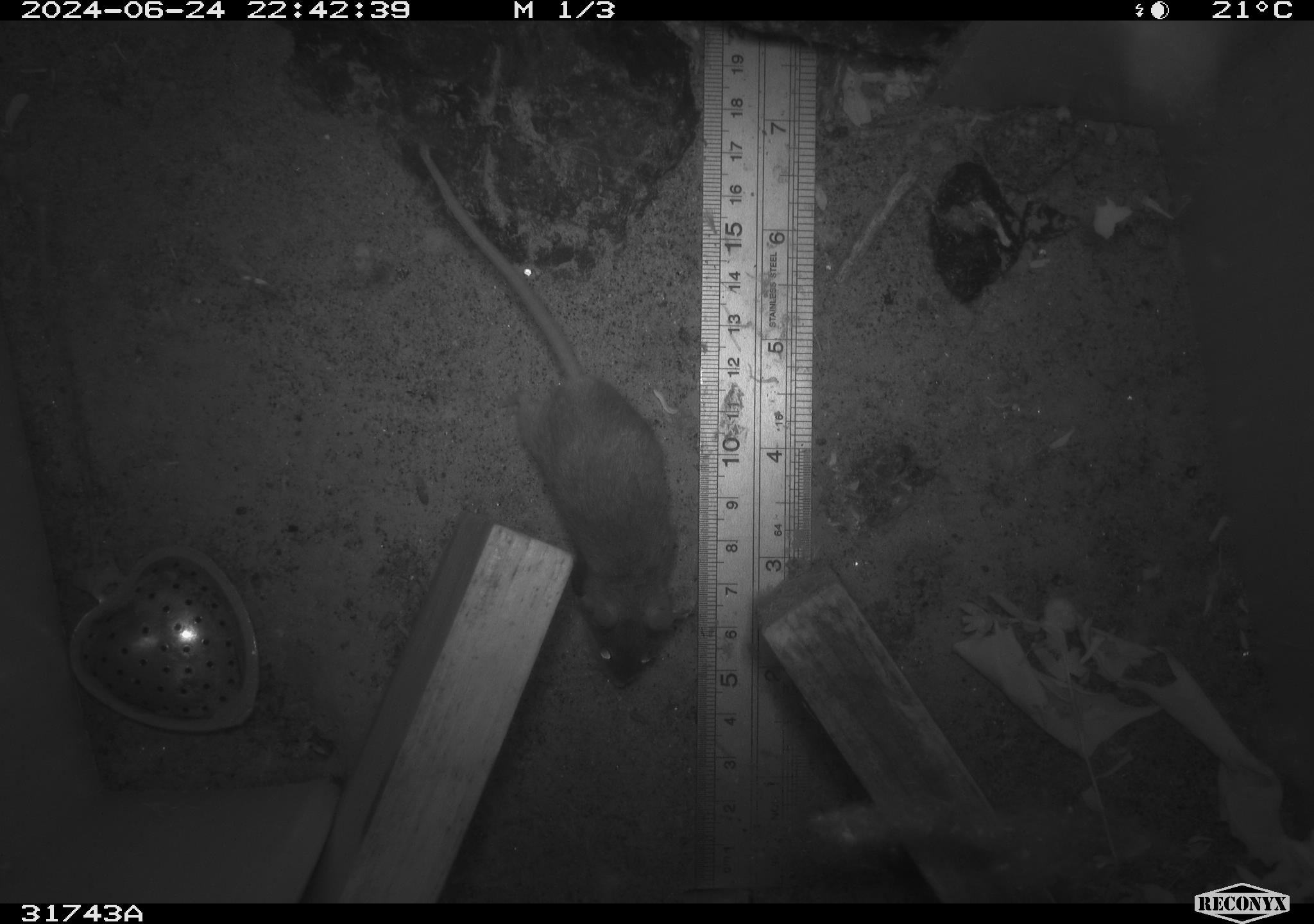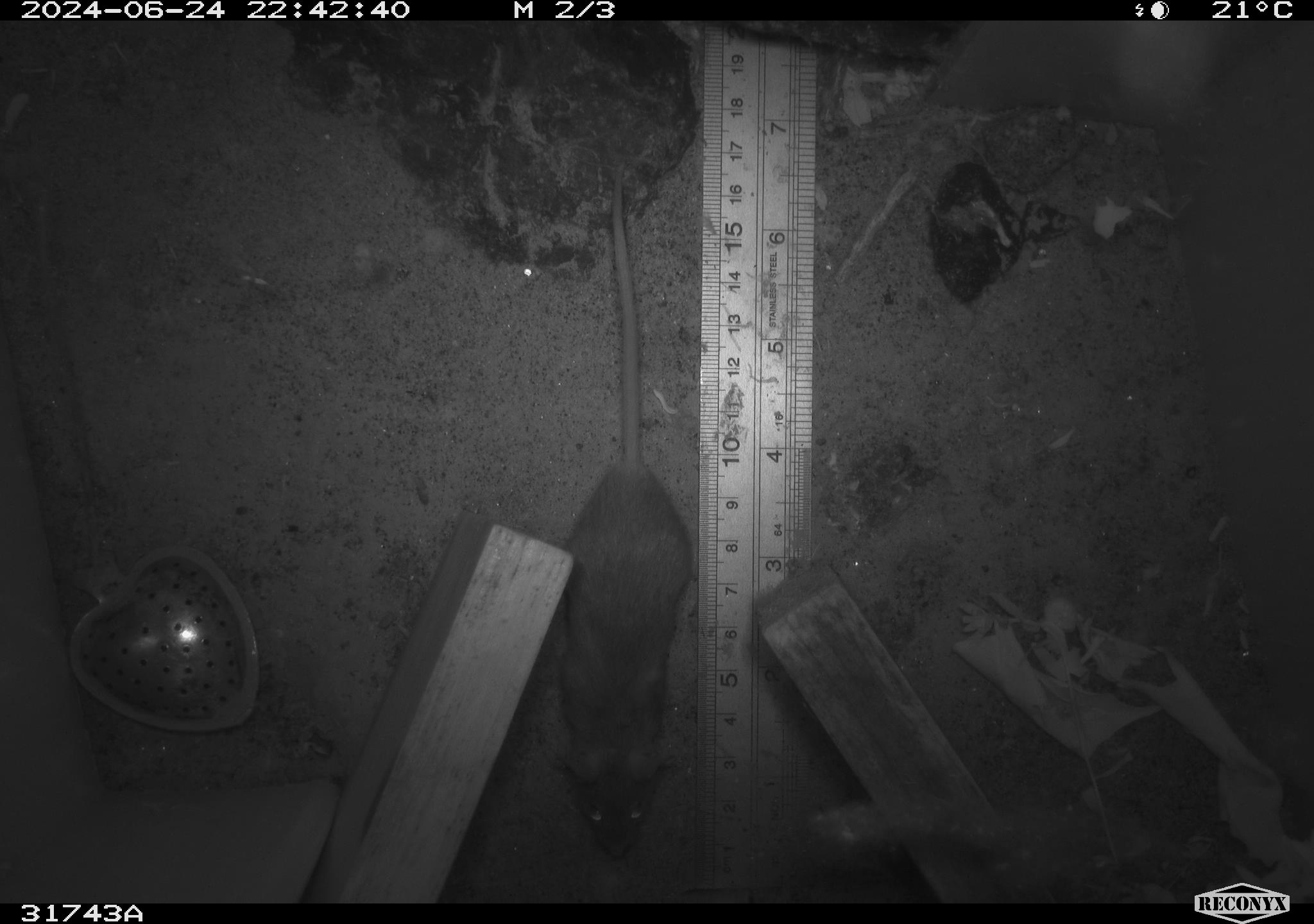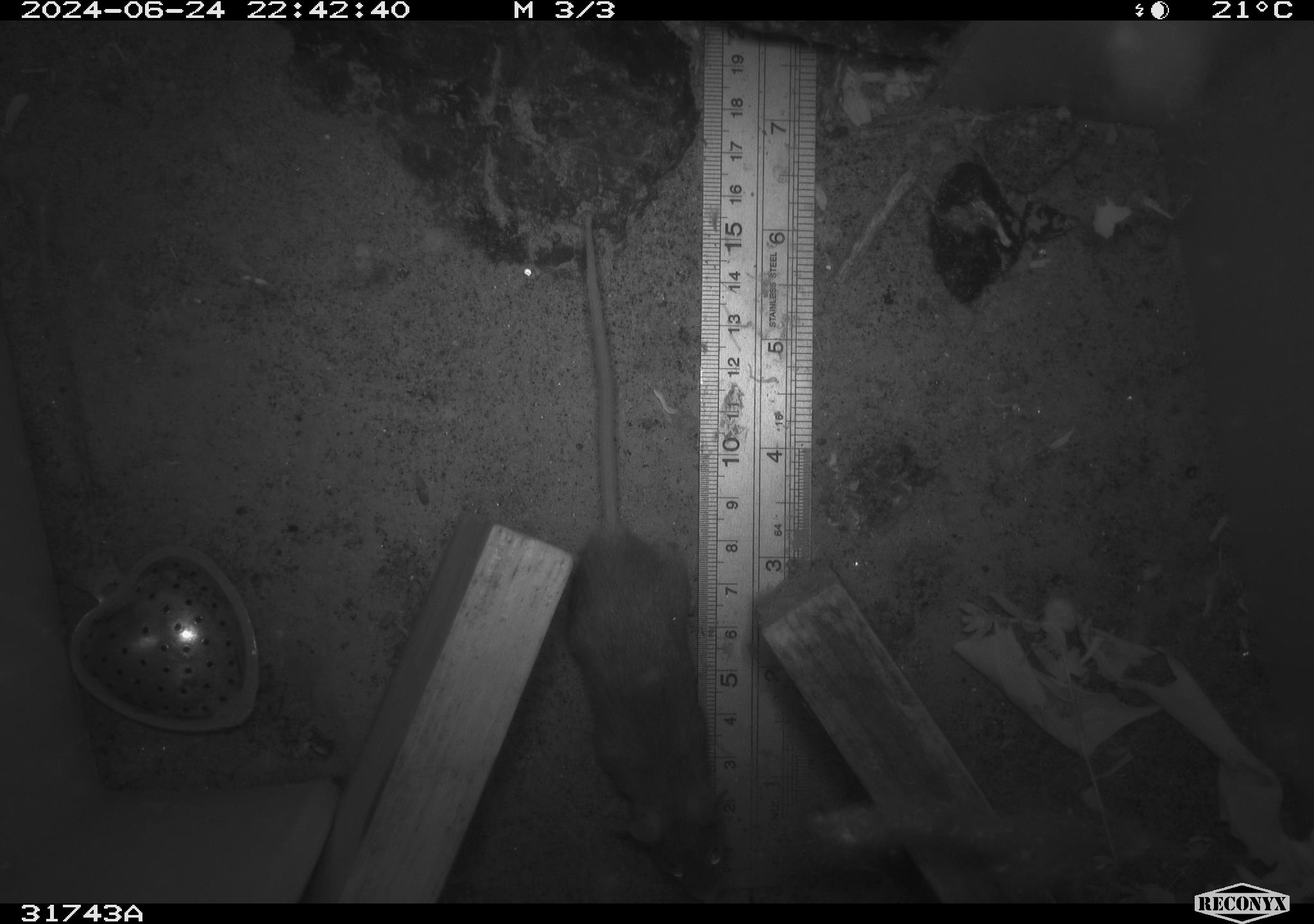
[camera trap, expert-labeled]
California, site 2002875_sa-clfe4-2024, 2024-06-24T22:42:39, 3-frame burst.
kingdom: Animalia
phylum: Chordata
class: Mammalia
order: Rodentia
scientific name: Rodentia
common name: mouse species